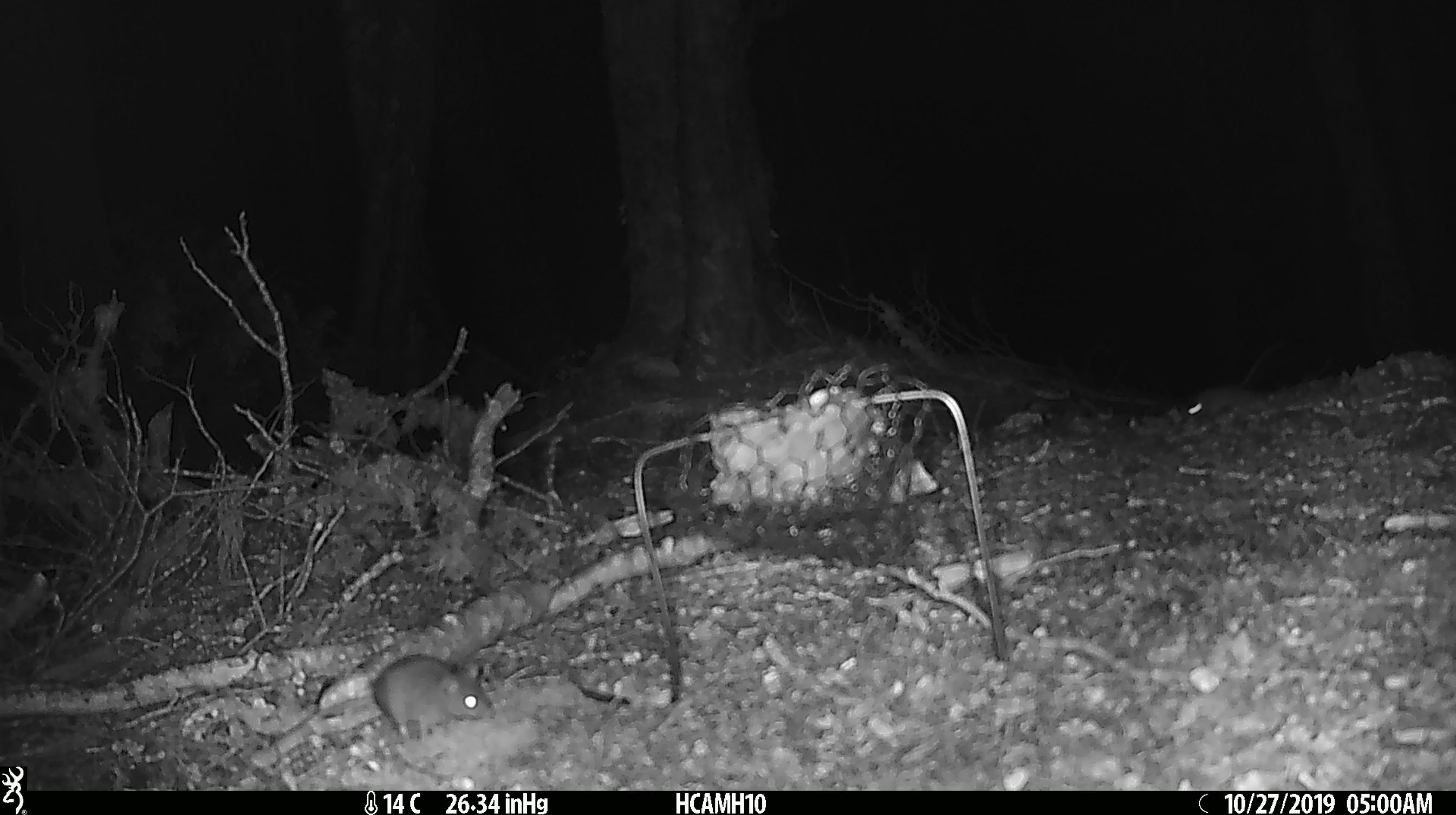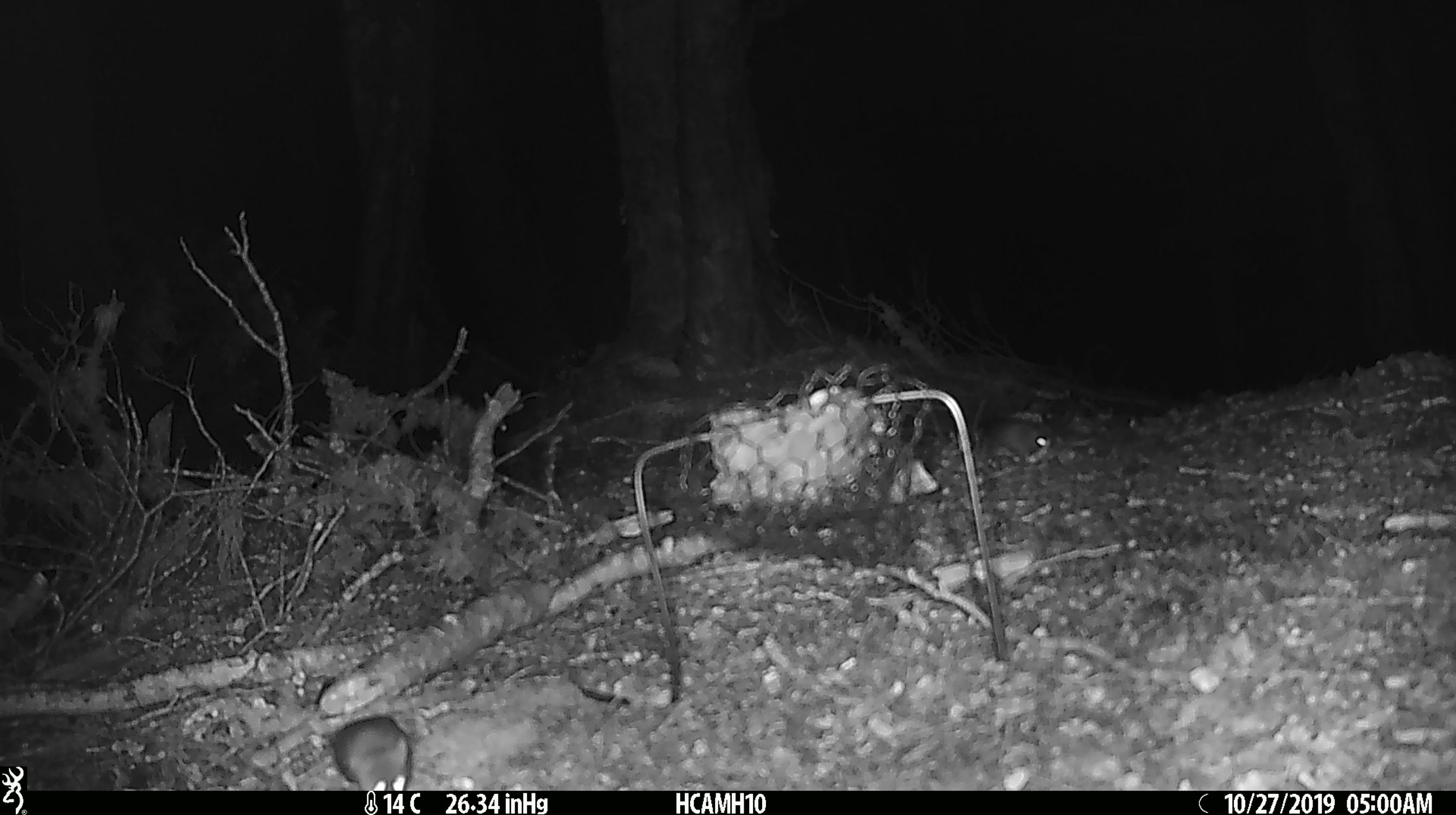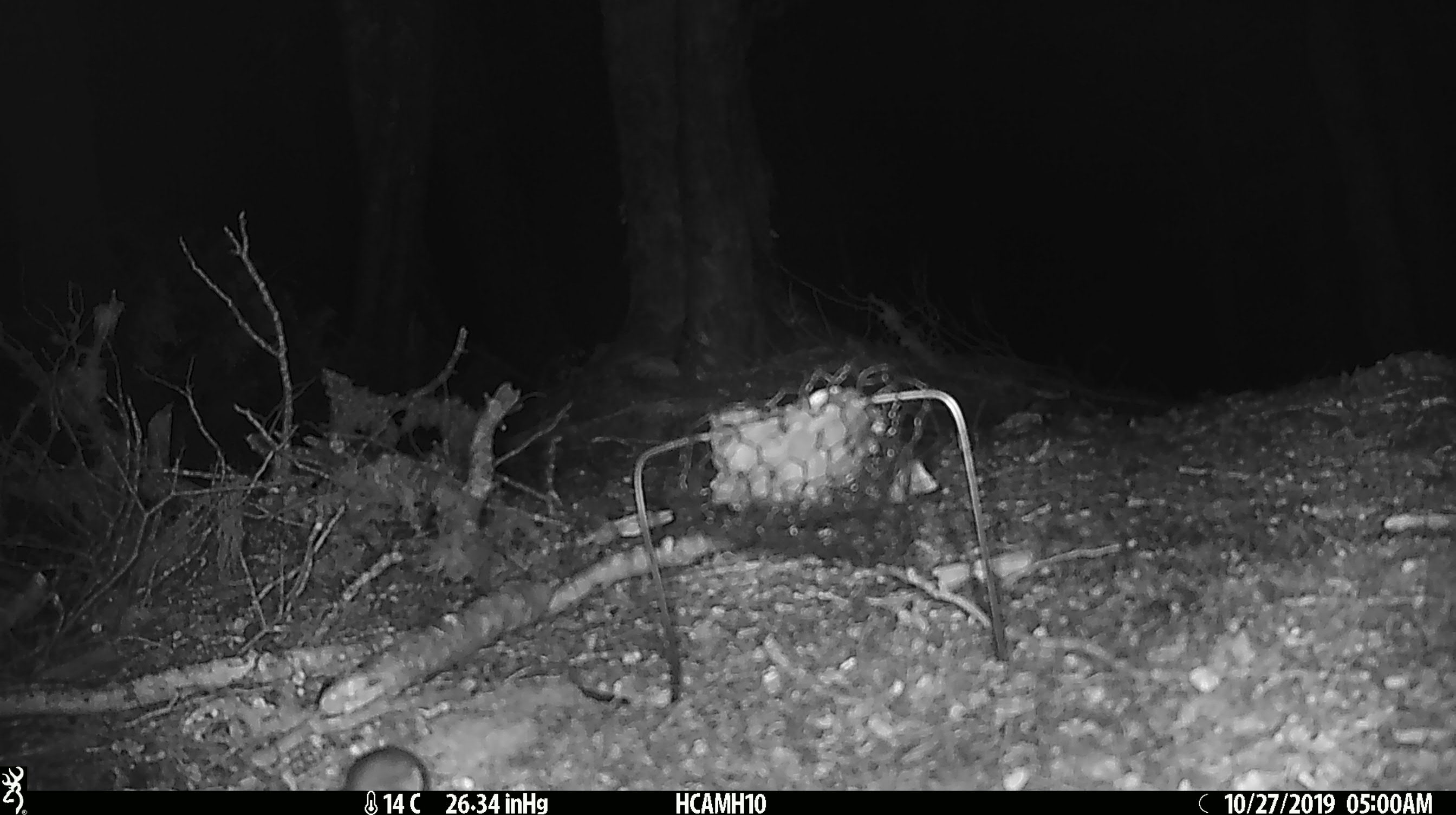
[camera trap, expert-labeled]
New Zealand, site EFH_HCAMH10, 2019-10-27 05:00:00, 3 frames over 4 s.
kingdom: Animalia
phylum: Chordata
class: Mammalia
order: Rodentia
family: Muridae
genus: Mus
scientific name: Mus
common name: mouse